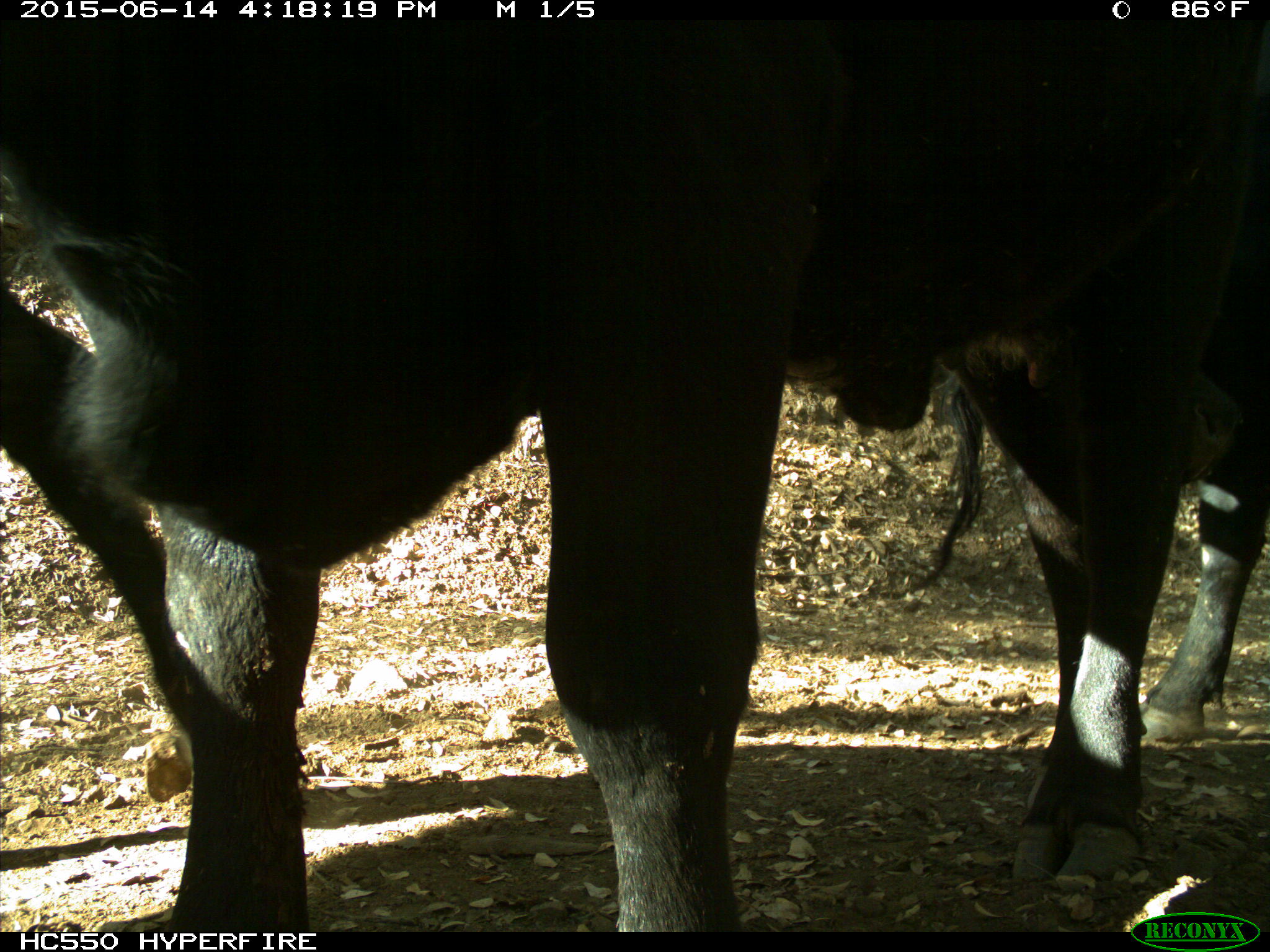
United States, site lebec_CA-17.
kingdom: Animalia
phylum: Chordata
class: Mammalia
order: Artiodactyla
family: Bovidae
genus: Bos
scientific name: Bos taurus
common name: domestic cow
Bos taurus (domestic cow).